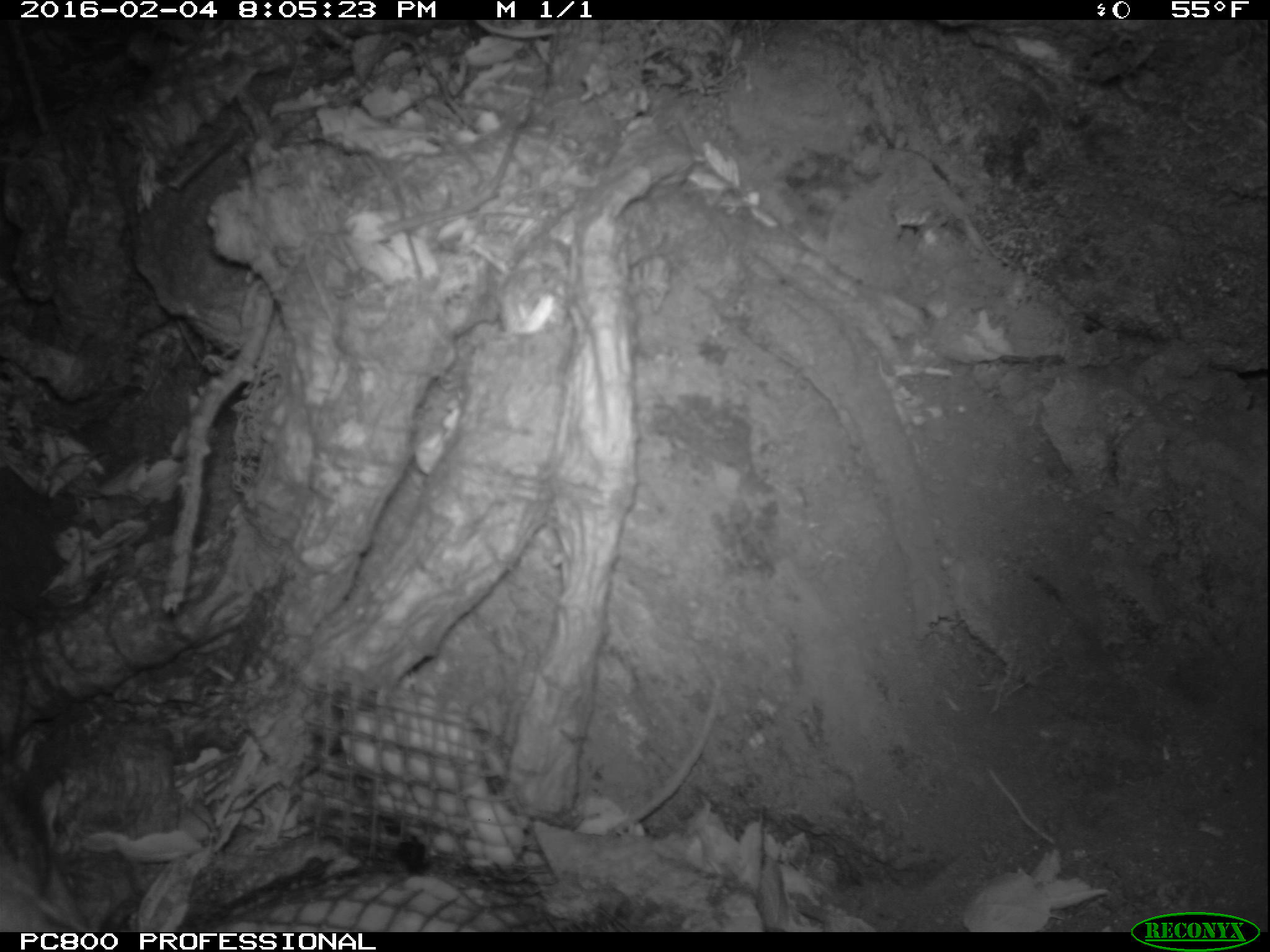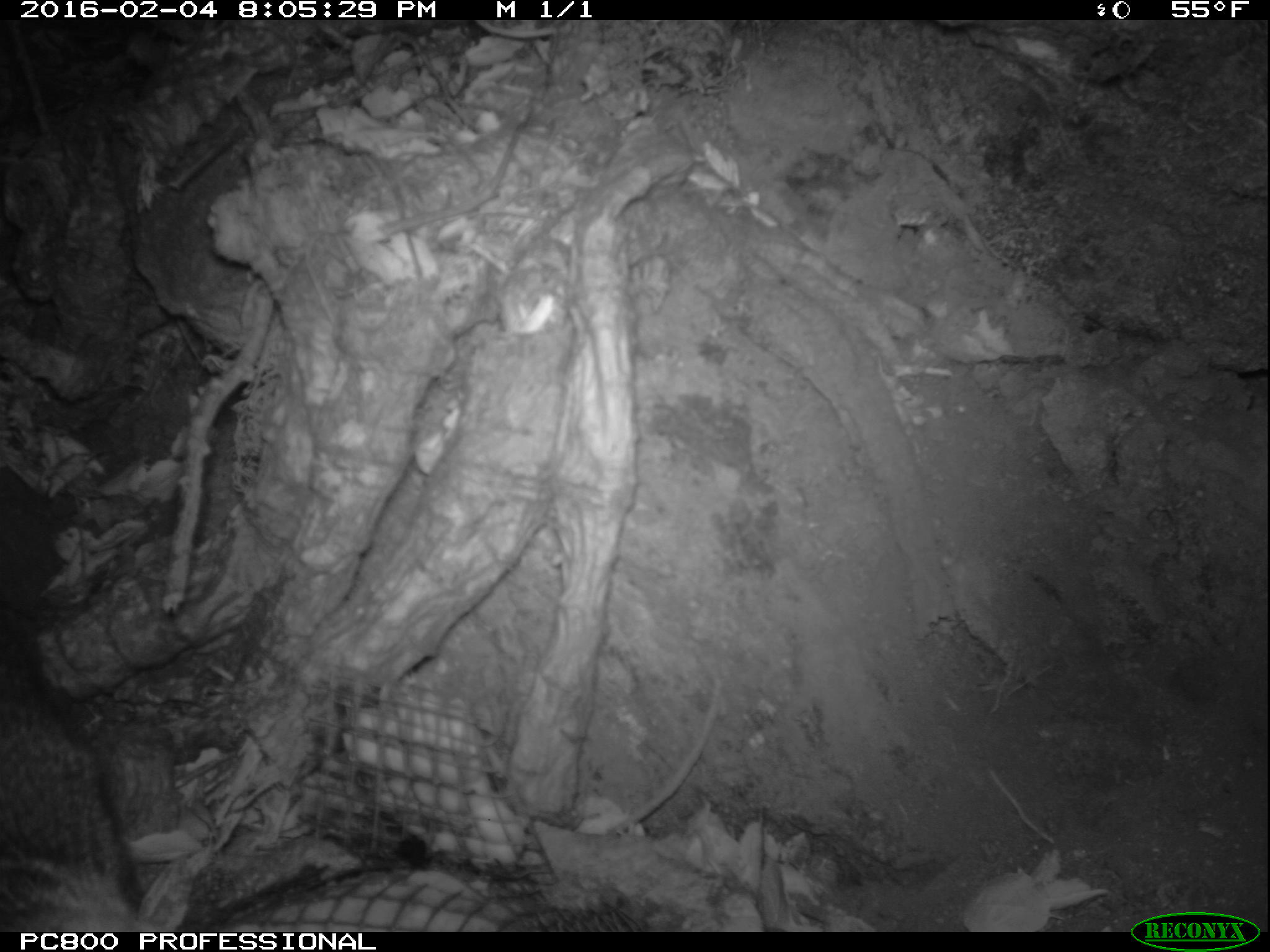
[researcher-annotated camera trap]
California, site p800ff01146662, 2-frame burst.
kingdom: Animalia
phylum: Chordata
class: Mammalia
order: Carnivora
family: Canidae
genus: Urocyon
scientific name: Urocyon littoralis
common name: island fox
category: fox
Fox (island fox) (Urocyon littoralis).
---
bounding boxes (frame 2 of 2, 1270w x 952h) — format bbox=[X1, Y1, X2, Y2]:
fox: bbox=[0, 465, 171, 933]